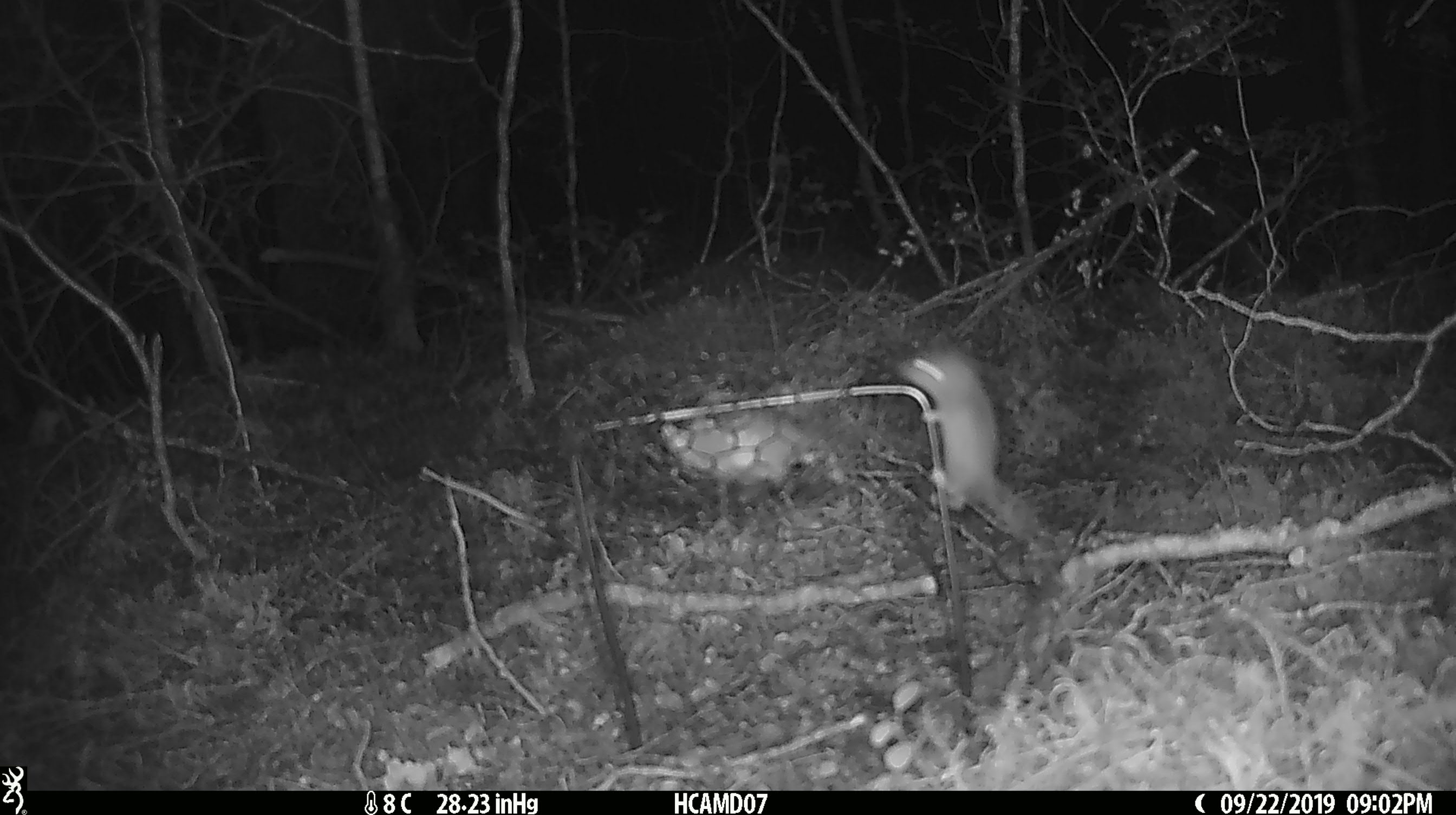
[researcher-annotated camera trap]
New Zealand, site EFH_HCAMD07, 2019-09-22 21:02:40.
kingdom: Animalia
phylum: Chordata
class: Mammalia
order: Rodentia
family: Muridae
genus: Mus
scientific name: Mus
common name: mouse